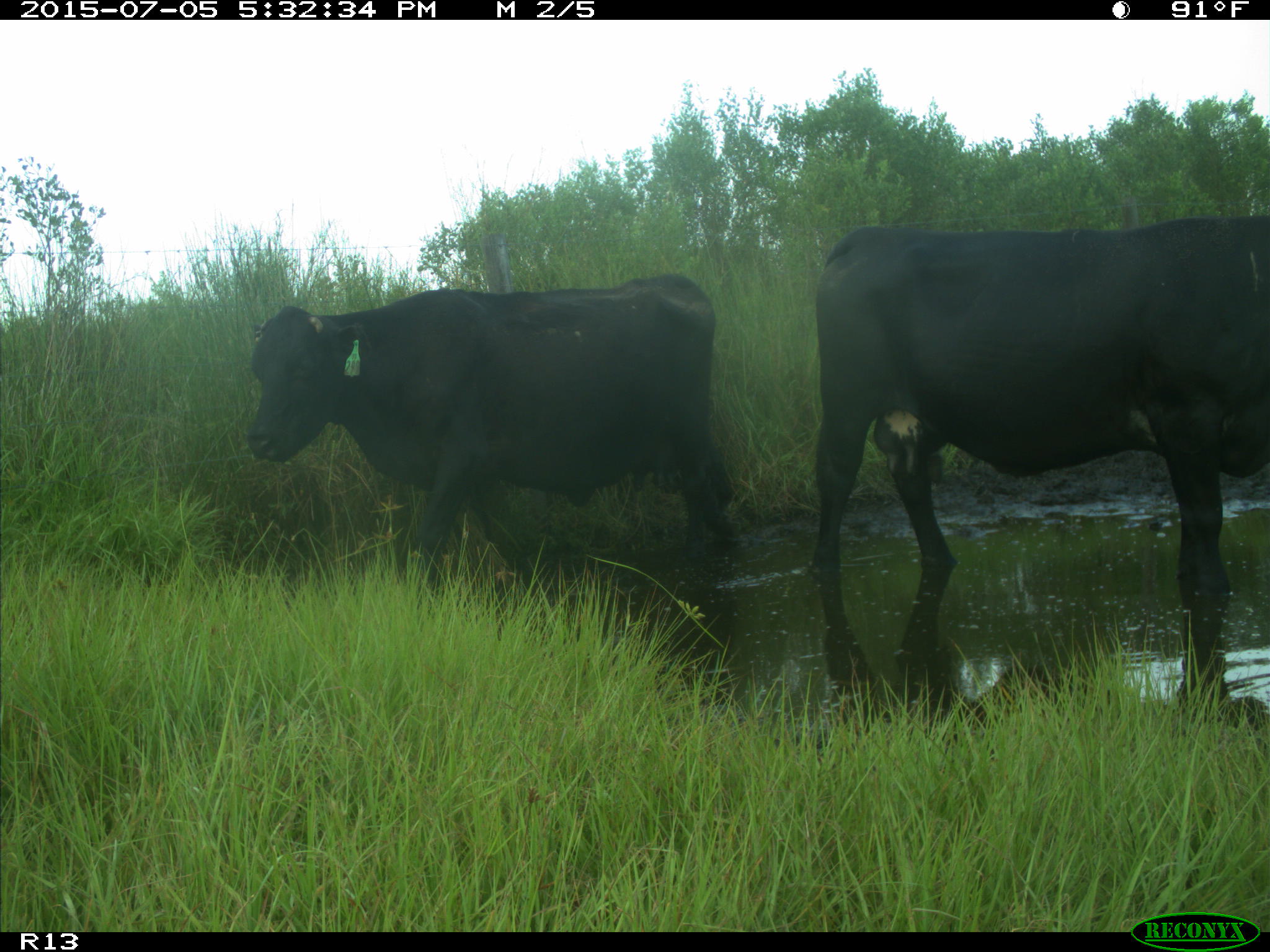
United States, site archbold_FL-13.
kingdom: Animalia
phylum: Chordata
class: Mammalia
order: Artiodactyla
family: Bovidae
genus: Bos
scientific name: Bos taurus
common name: domestic cow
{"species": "Bos taurus (domestic cow)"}